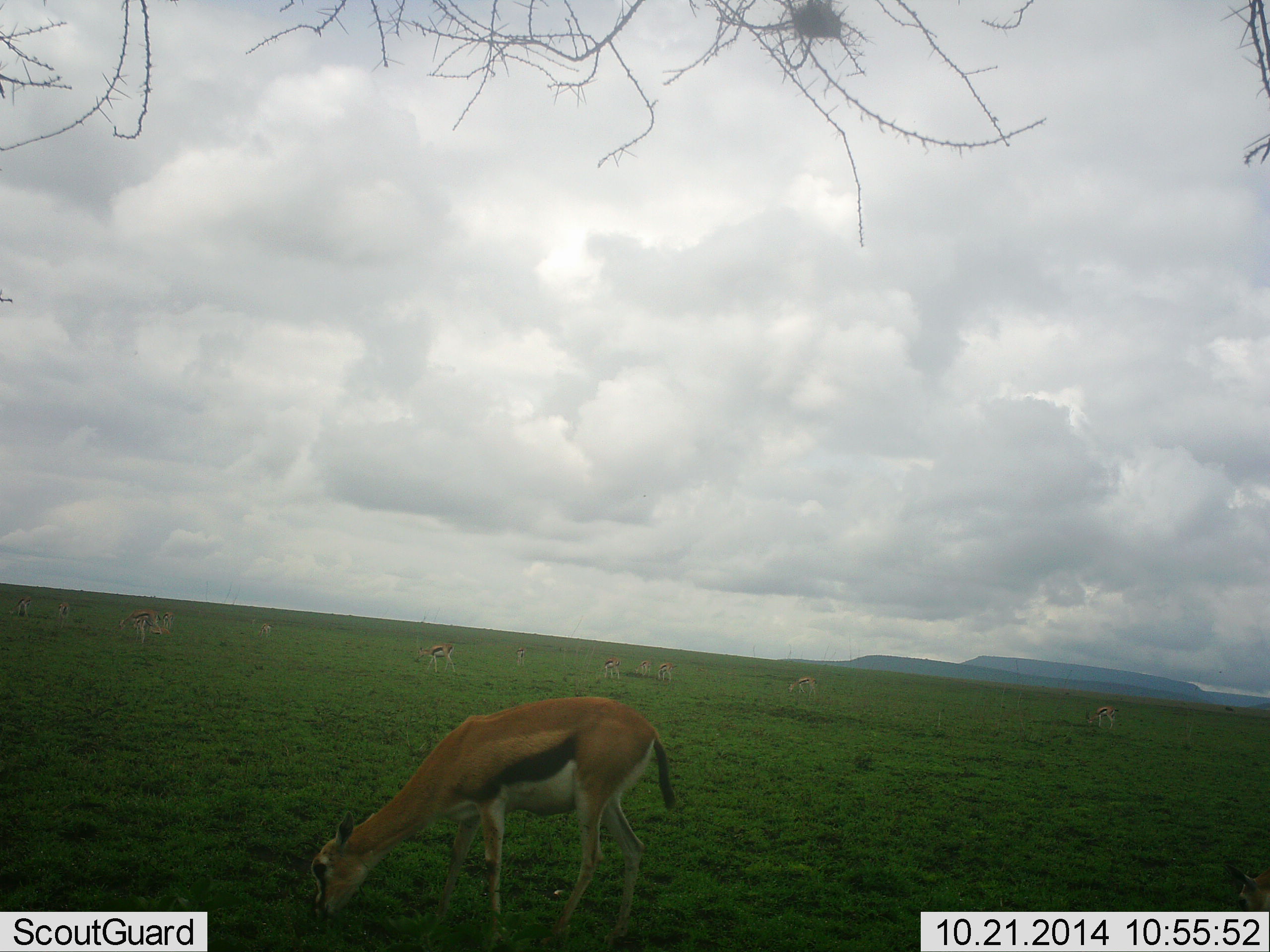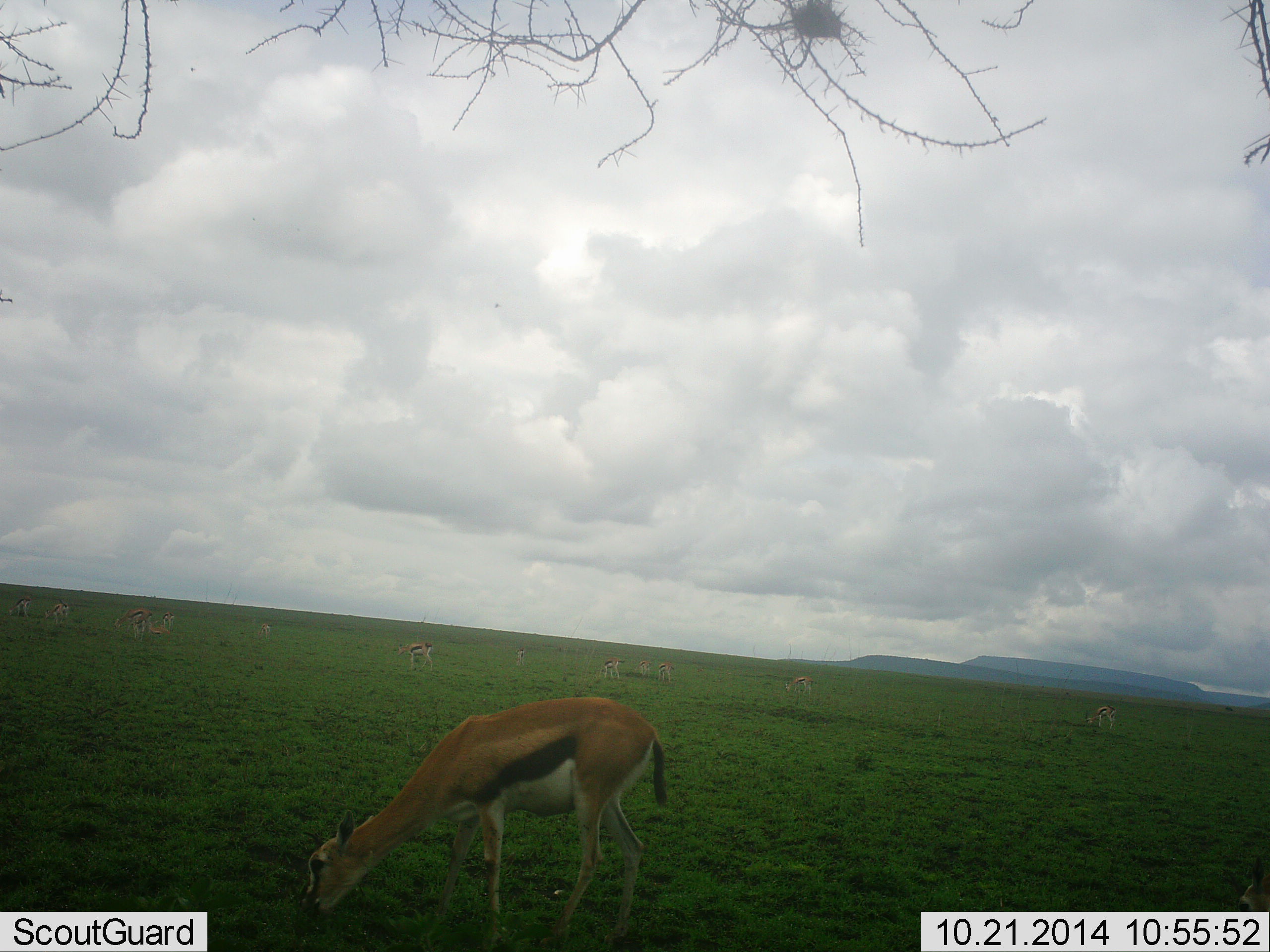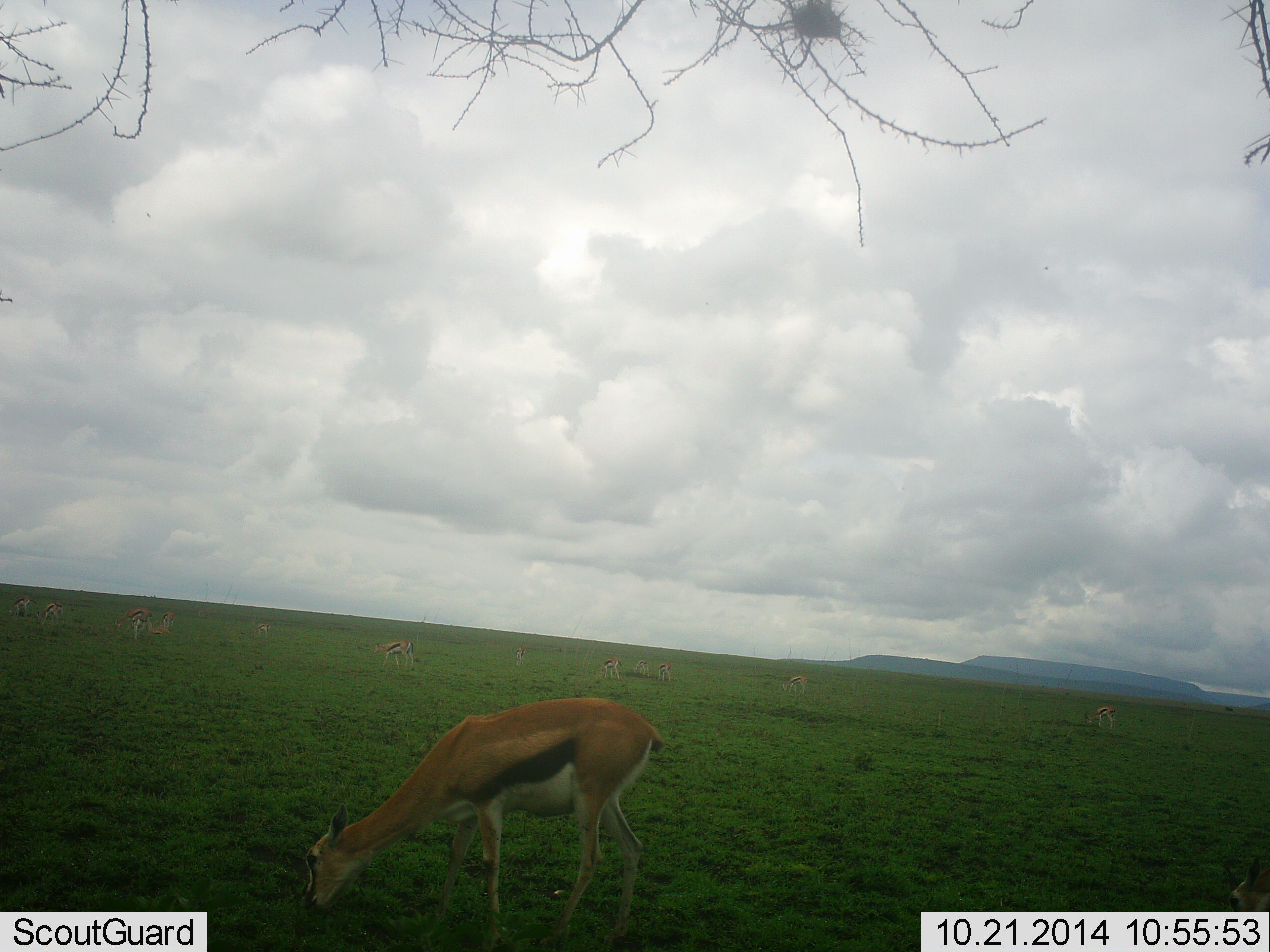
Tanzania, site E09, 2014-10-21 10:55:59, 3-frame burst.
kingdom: Animalia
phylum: Chordata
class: Mammalia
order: Artiodactyla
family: Bovidae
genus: Eudorcas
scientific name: Eudorcas thomsonii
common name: thomson's gazelle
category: gazellethomsons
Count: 11-50.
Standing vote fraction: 30%.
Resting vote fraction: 0%.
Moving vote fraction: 10%.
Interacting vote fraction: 0%.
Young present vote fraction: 0%.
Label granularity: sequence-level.